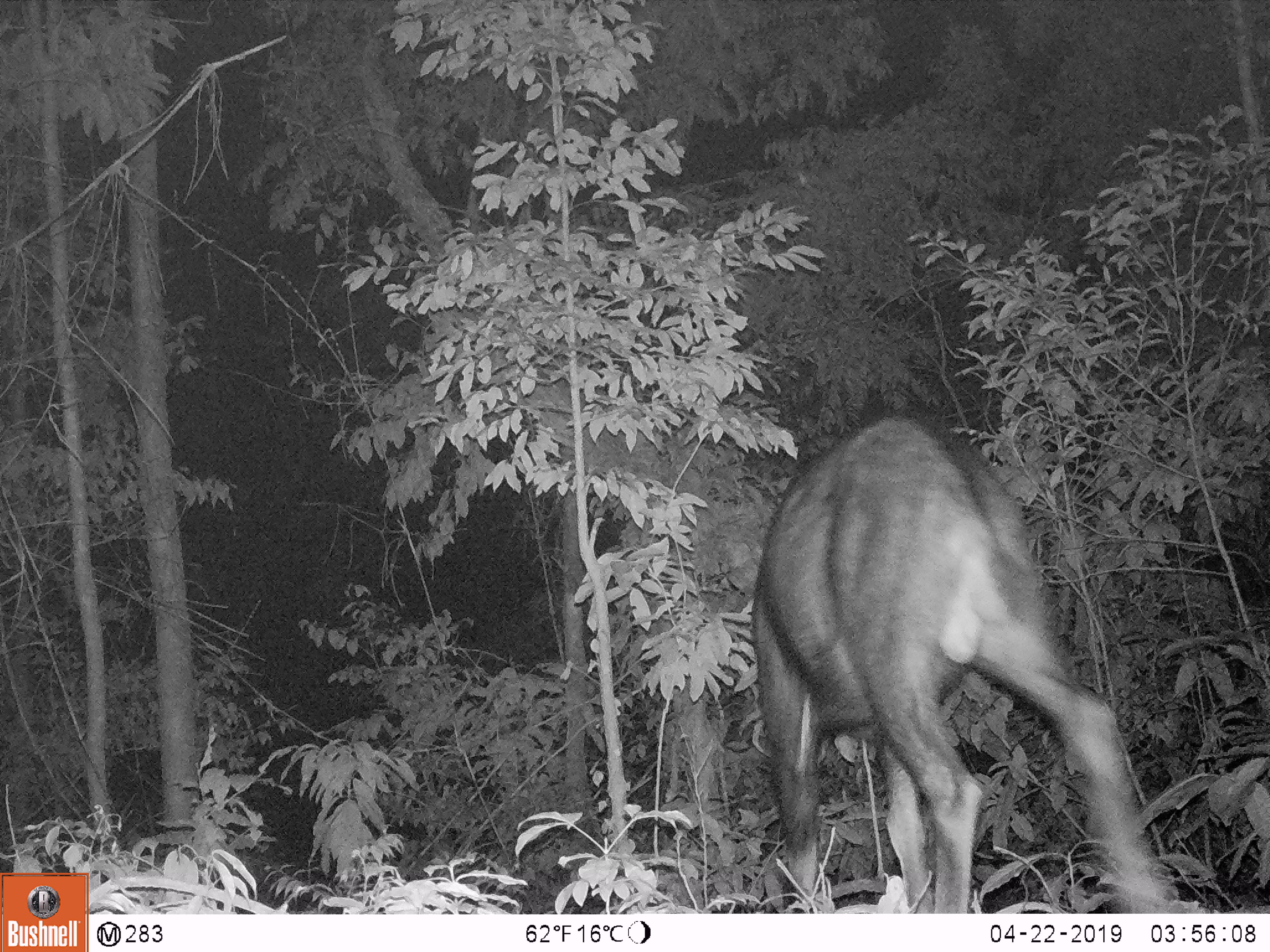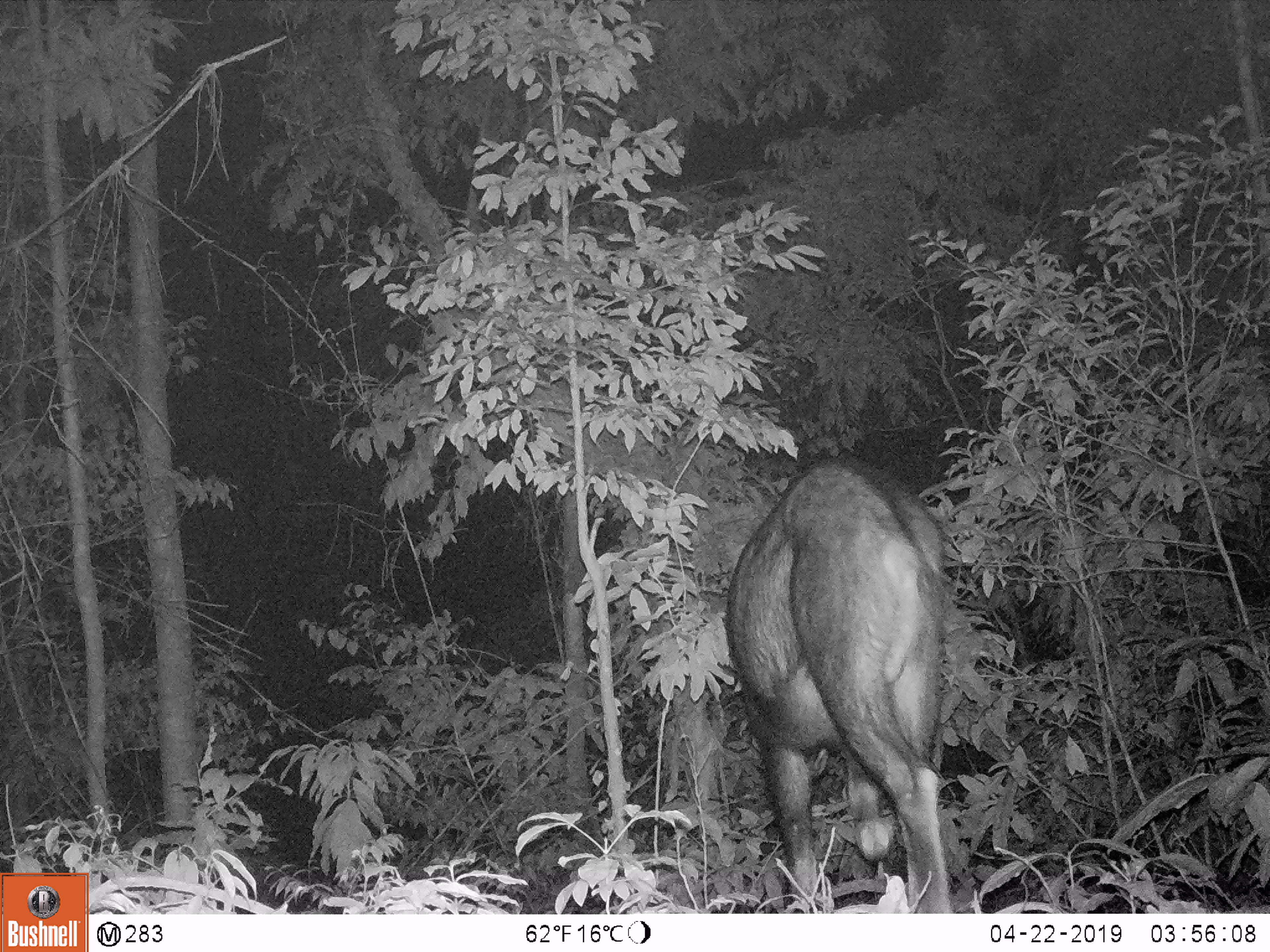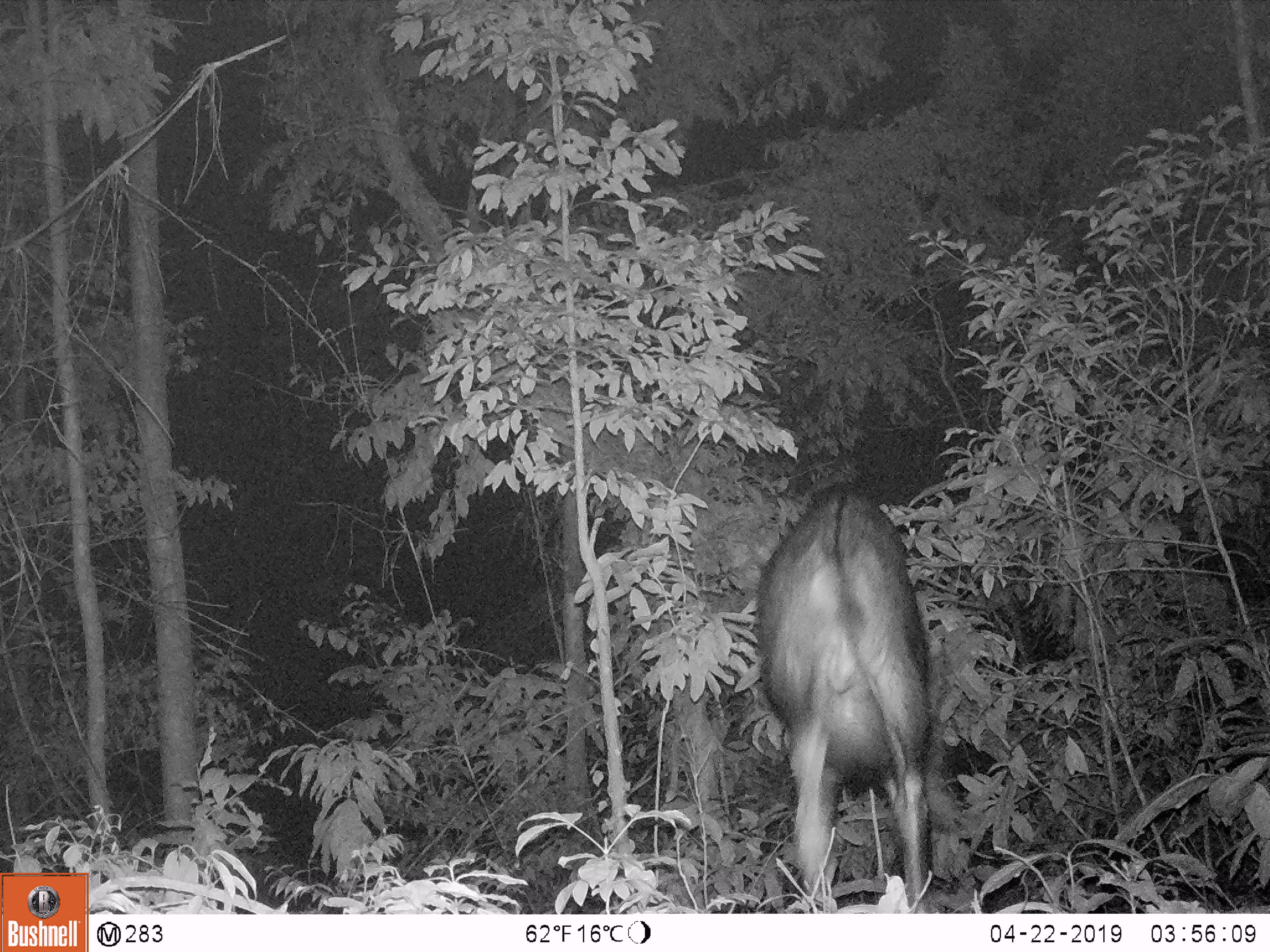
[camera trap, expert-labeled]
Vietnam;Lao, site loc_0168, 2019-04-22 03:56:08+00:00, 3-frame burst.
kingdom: Animalia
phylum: Chordata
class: Mammalia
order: Artiodactyla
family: Bovidae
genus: Capricornis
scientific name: Capricornis sumatraensis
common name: chinese serow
Chinese serow (Capricornis sumatraensis). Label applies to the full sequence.